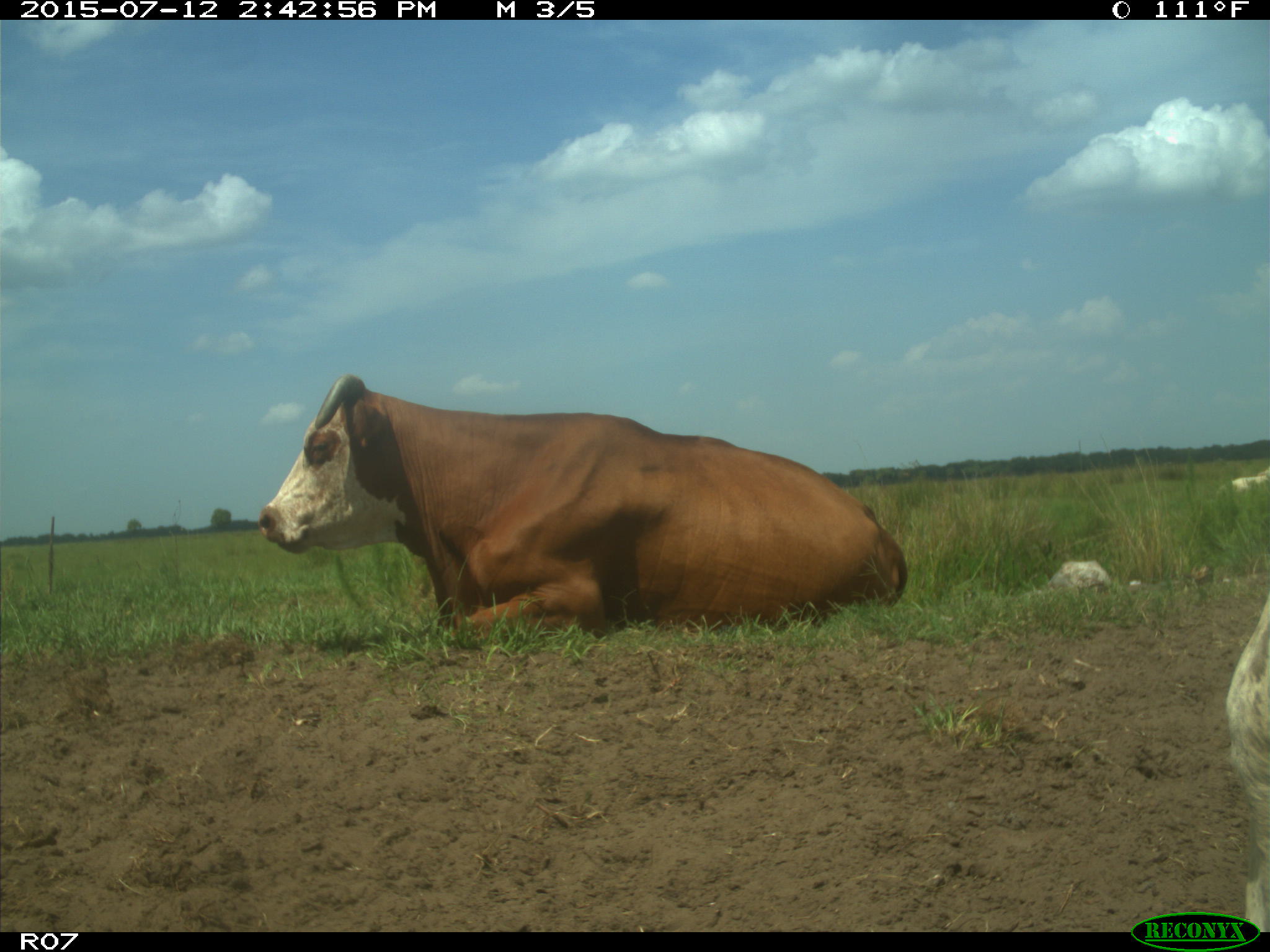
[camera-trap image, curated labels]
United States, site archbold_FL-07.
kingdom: Animalia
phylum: Chordata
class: Mammalia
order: Artiodactyla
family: Bovidae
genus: Bos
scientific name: Bos taurus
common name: domestic cow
Bos taurus (domestic cow).